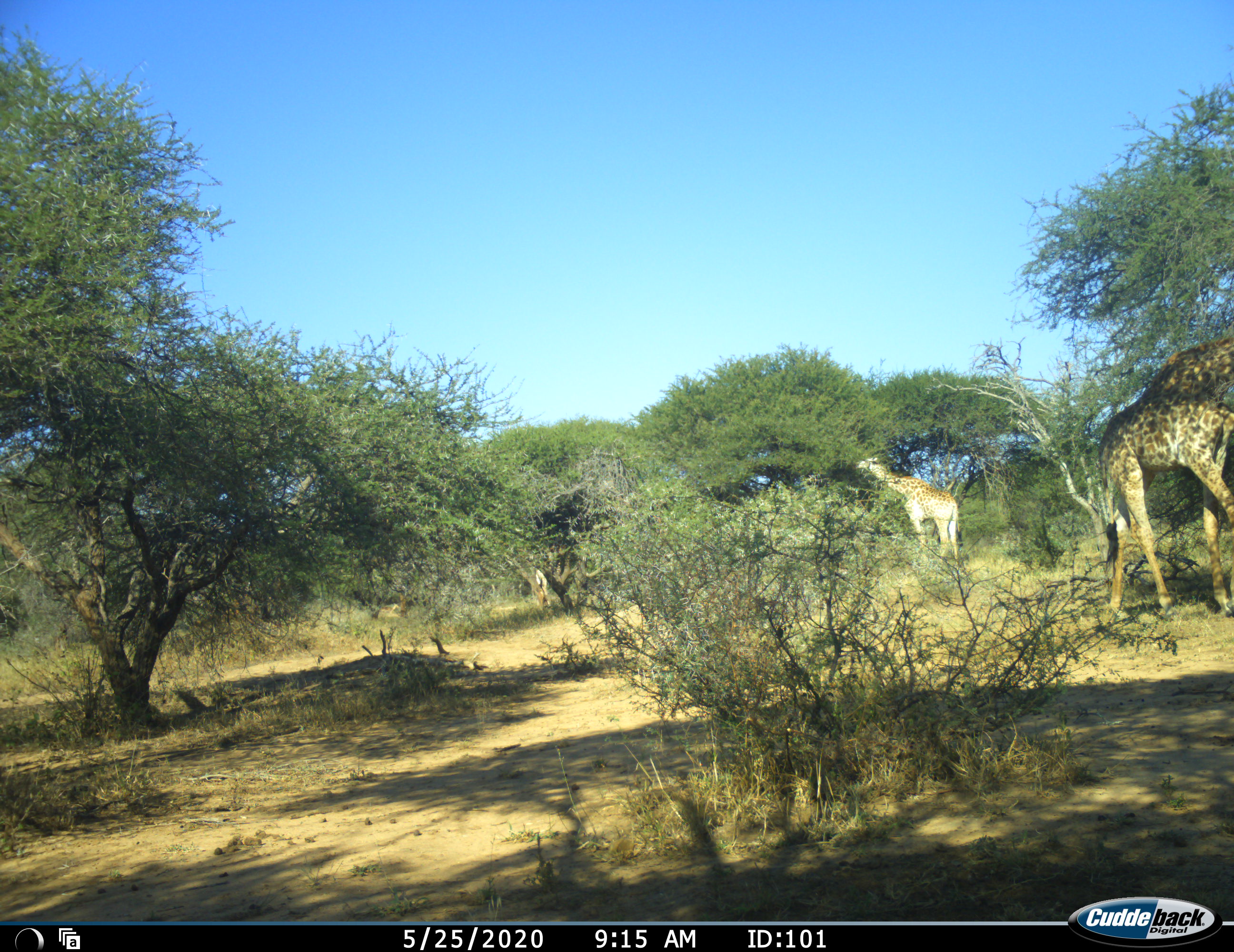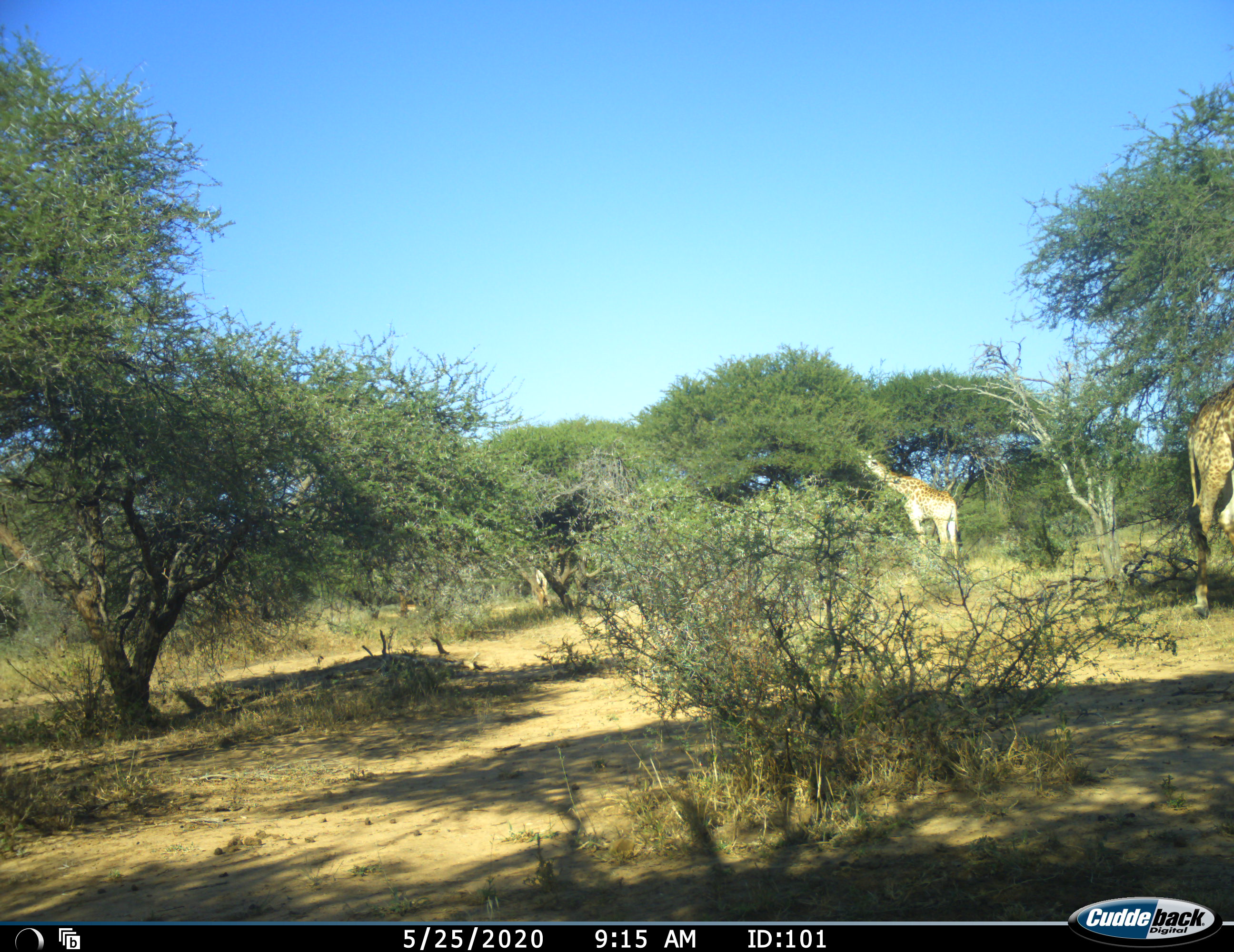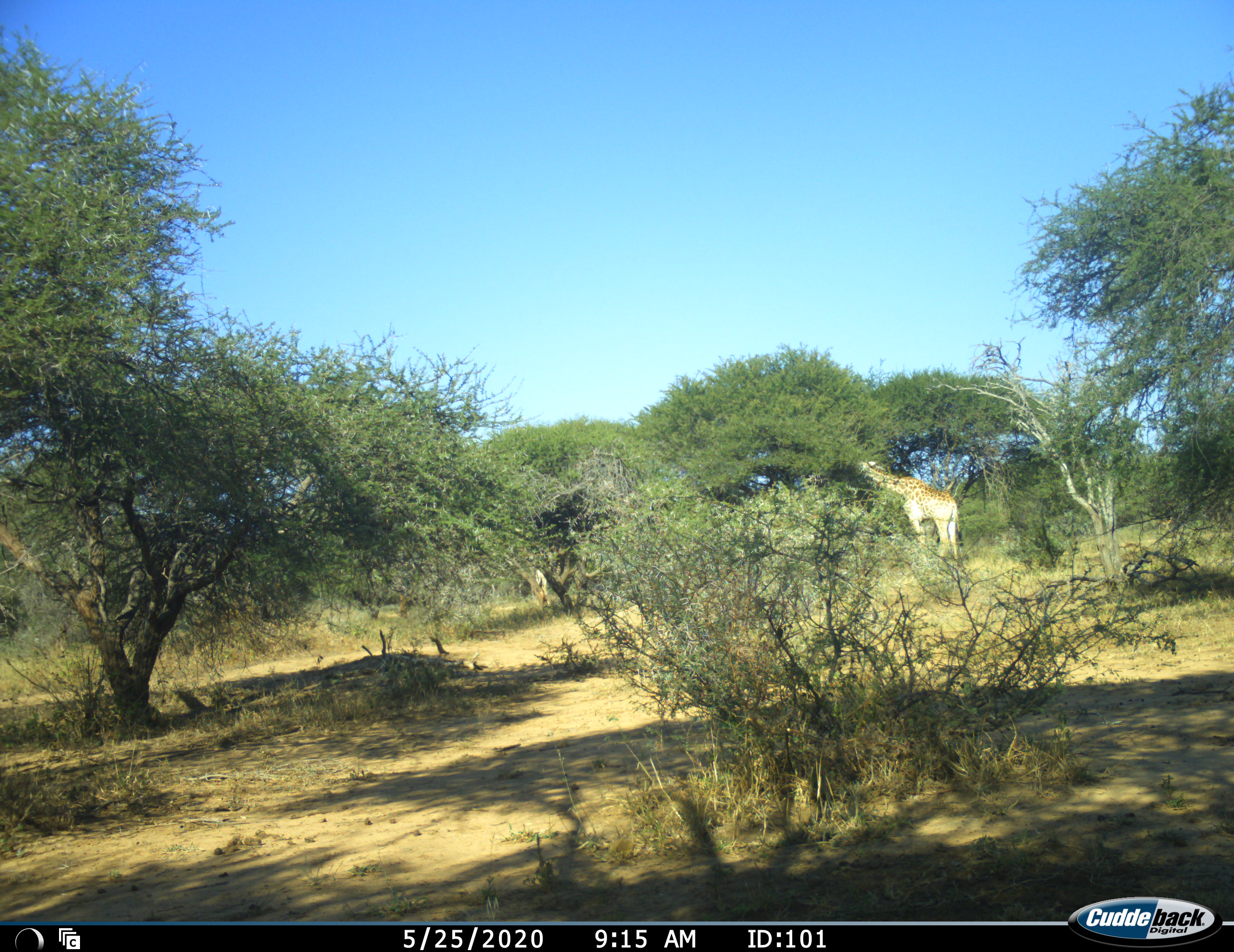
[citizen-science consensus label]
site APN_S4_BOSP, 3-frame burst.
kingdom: Animalia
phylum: Chordata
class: Mammalia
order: Artiodactyla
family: Giraffidae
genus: Giraffa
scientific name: Giraffa camelopardalis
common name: giraffe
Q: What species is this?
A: Giraffe (Giraffa camelopardalis).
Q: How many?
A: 2.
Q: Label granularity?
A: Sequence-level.